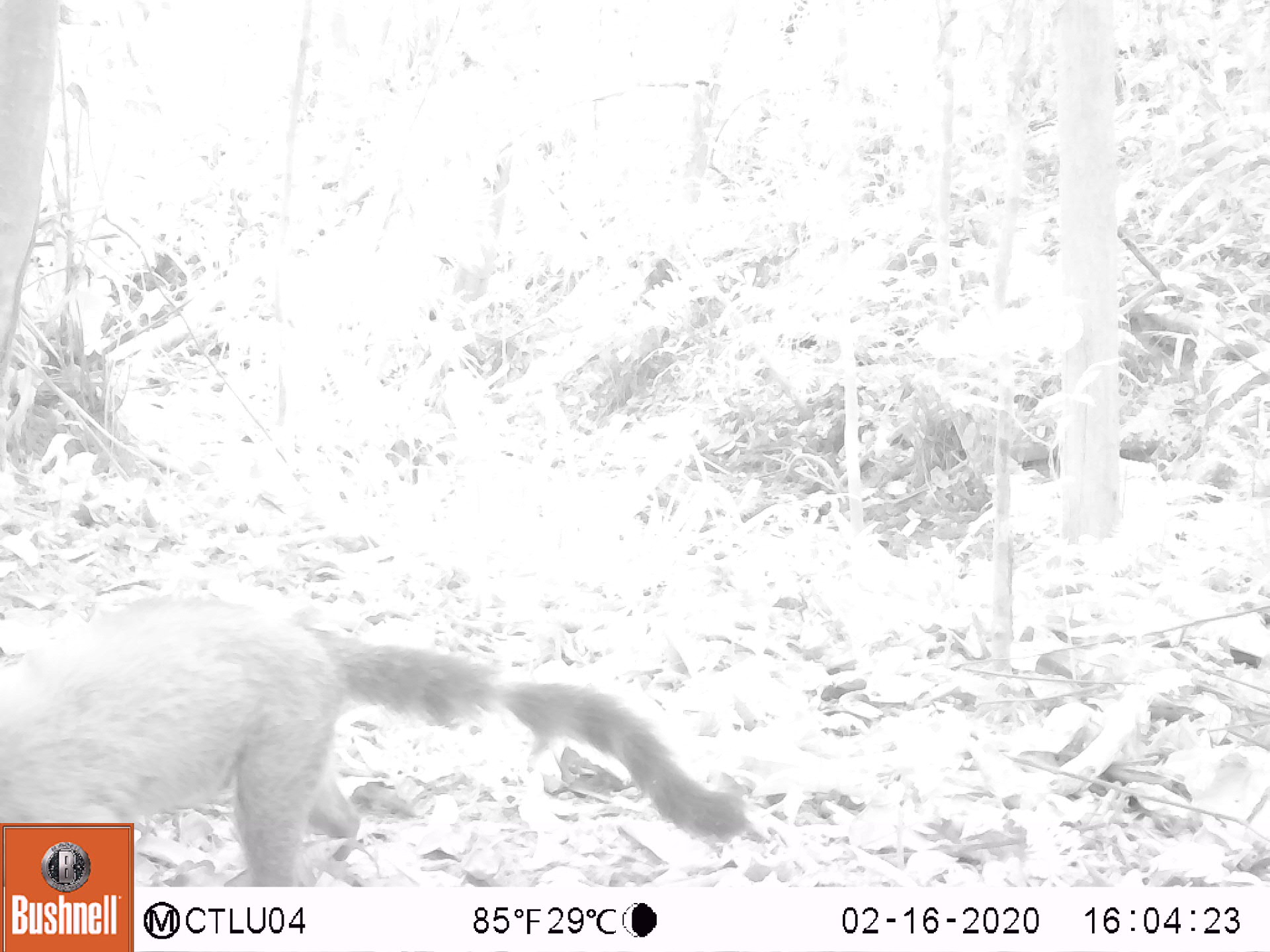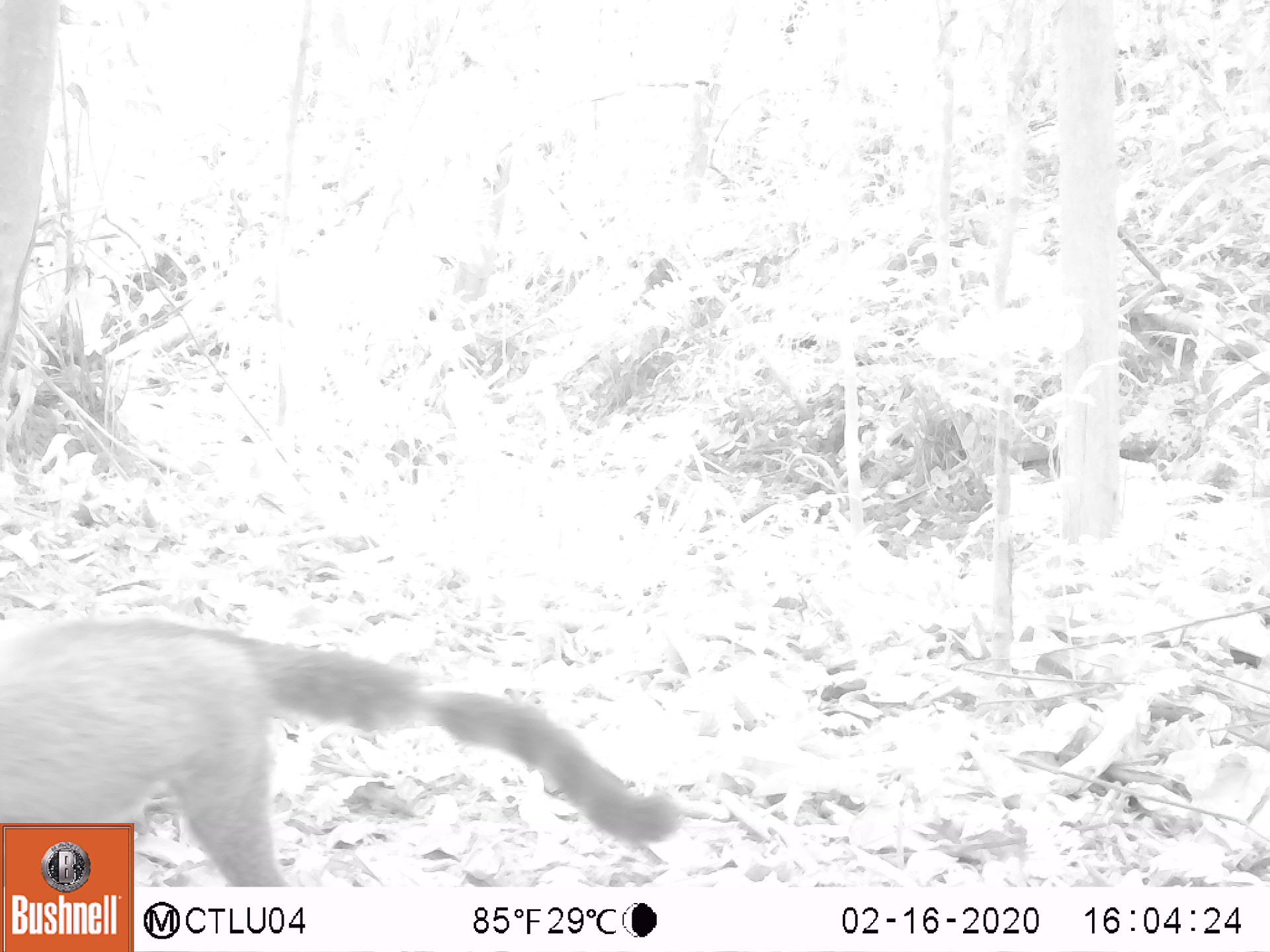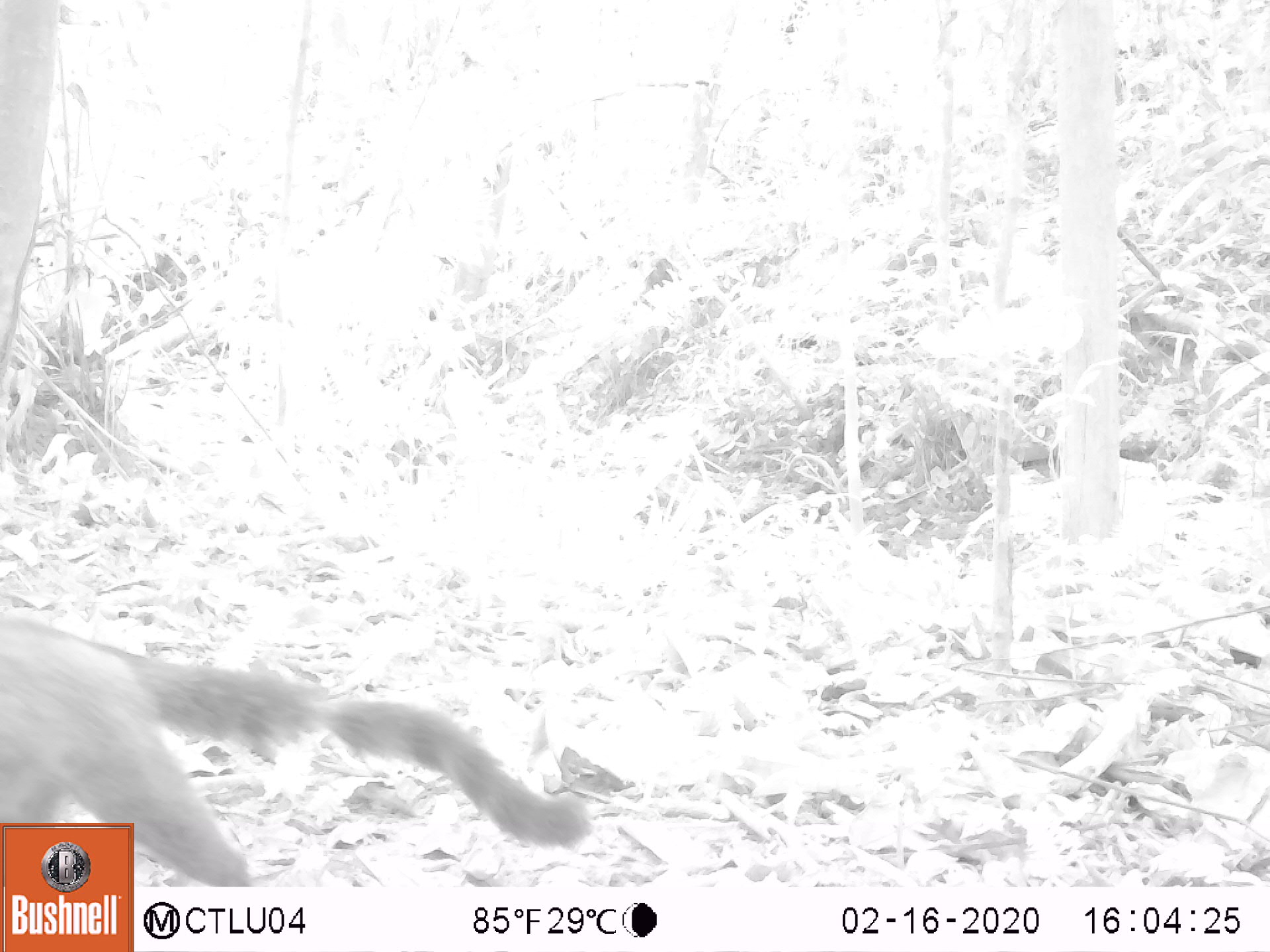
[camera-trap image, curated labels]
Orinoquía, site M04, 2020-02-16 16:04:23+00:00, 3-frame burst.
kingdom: Animalia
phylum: Chordata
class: Mammalia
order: Carnivora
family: Procyonidae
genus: Nasua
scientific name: Nasua nasua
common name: south american coati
South american coati (Nasua nasua).